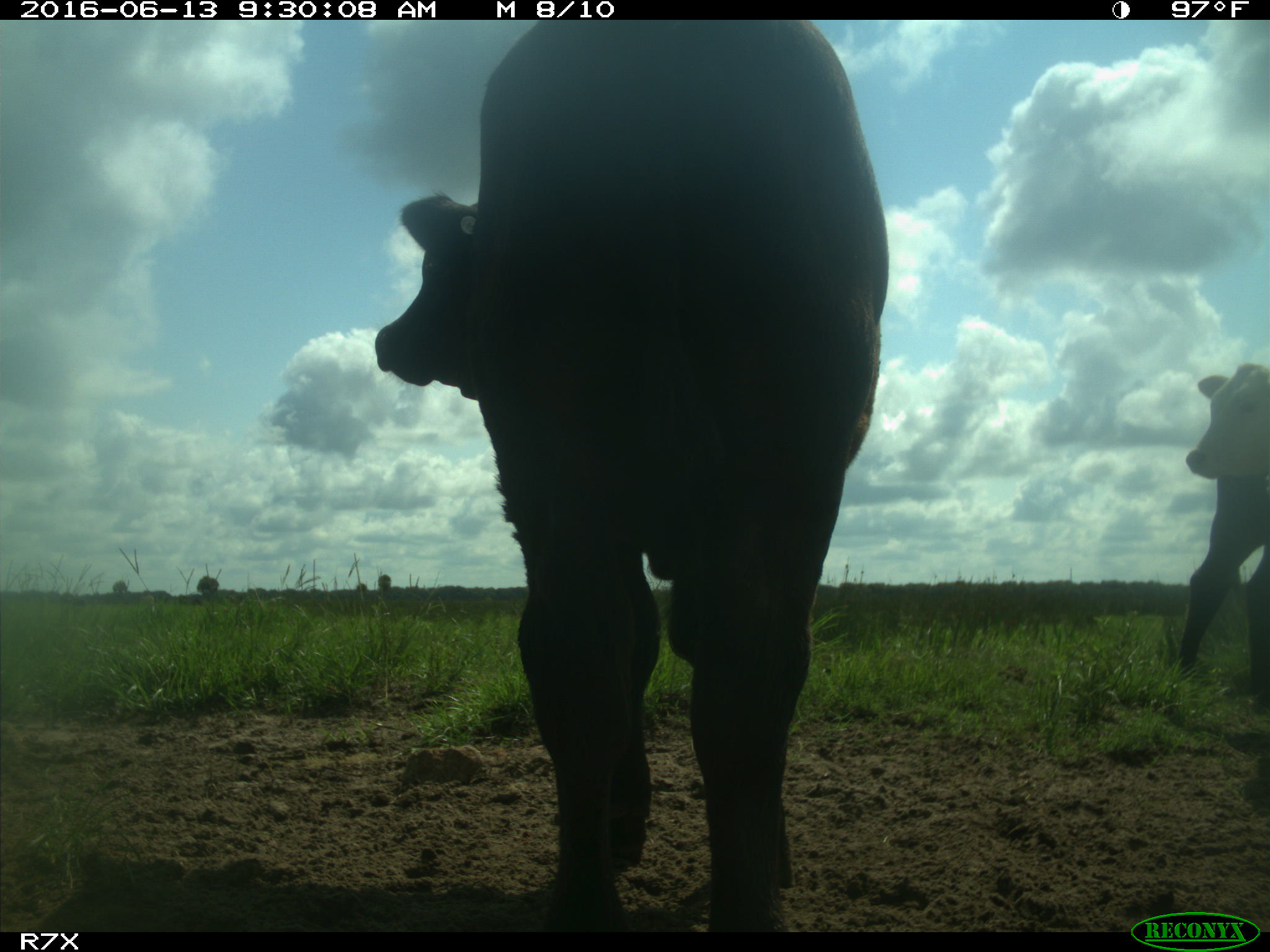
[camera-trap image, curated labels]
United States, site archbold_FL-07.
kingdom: Animalia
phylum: Chordata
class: Mammalia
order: Artiodactyla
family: Bovidae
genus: Bos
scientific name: Bos taurus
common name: domestic cow